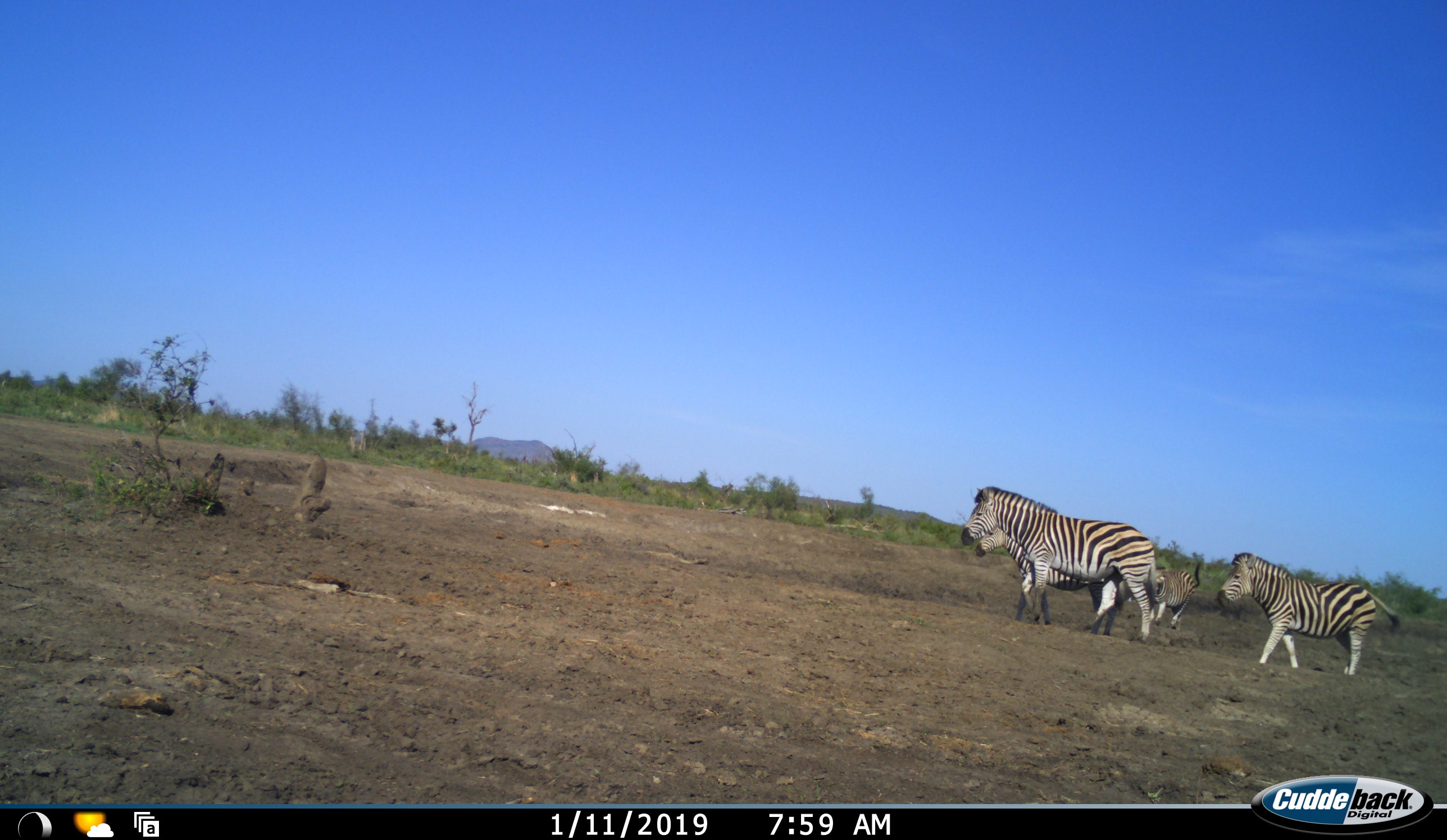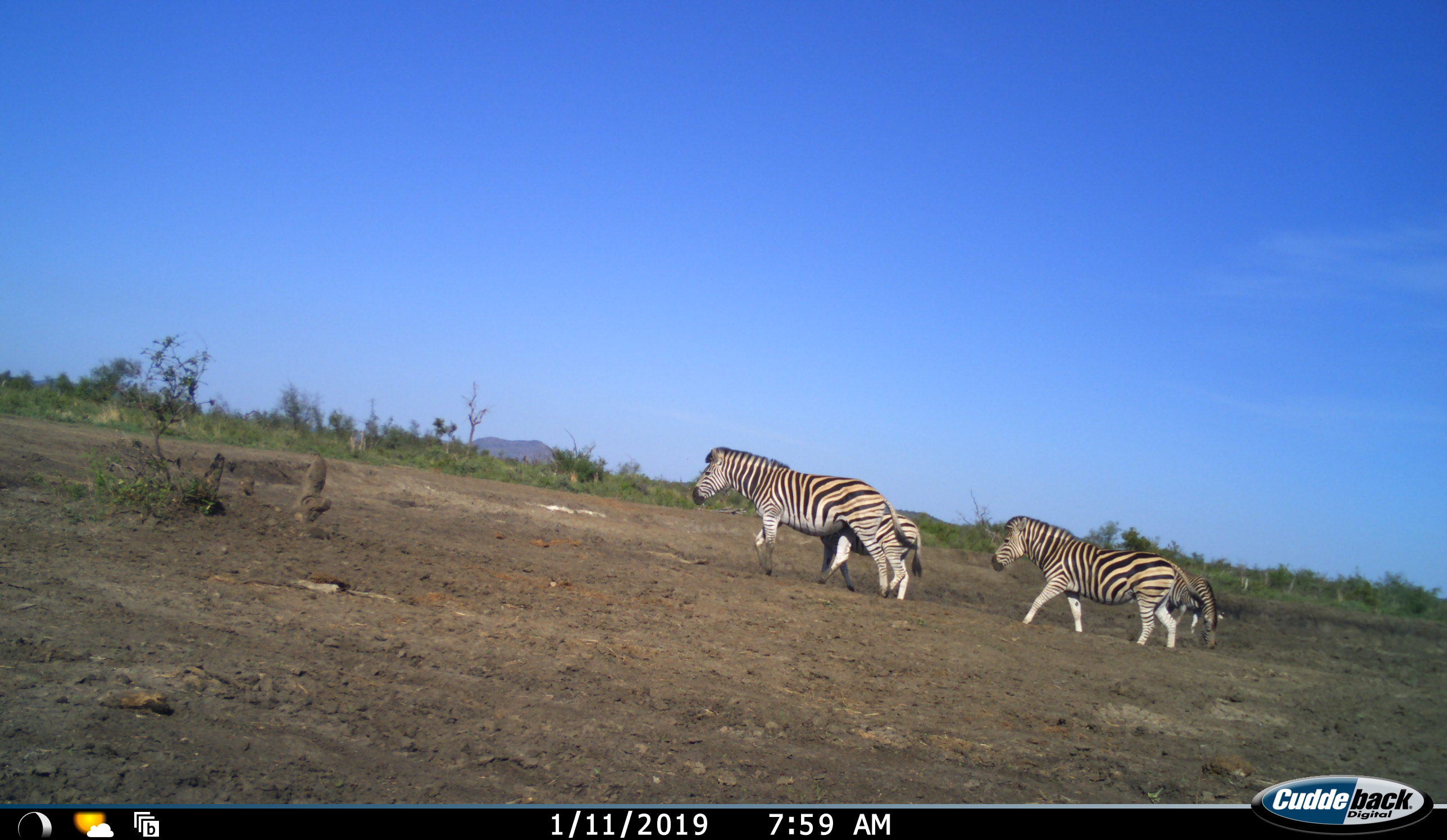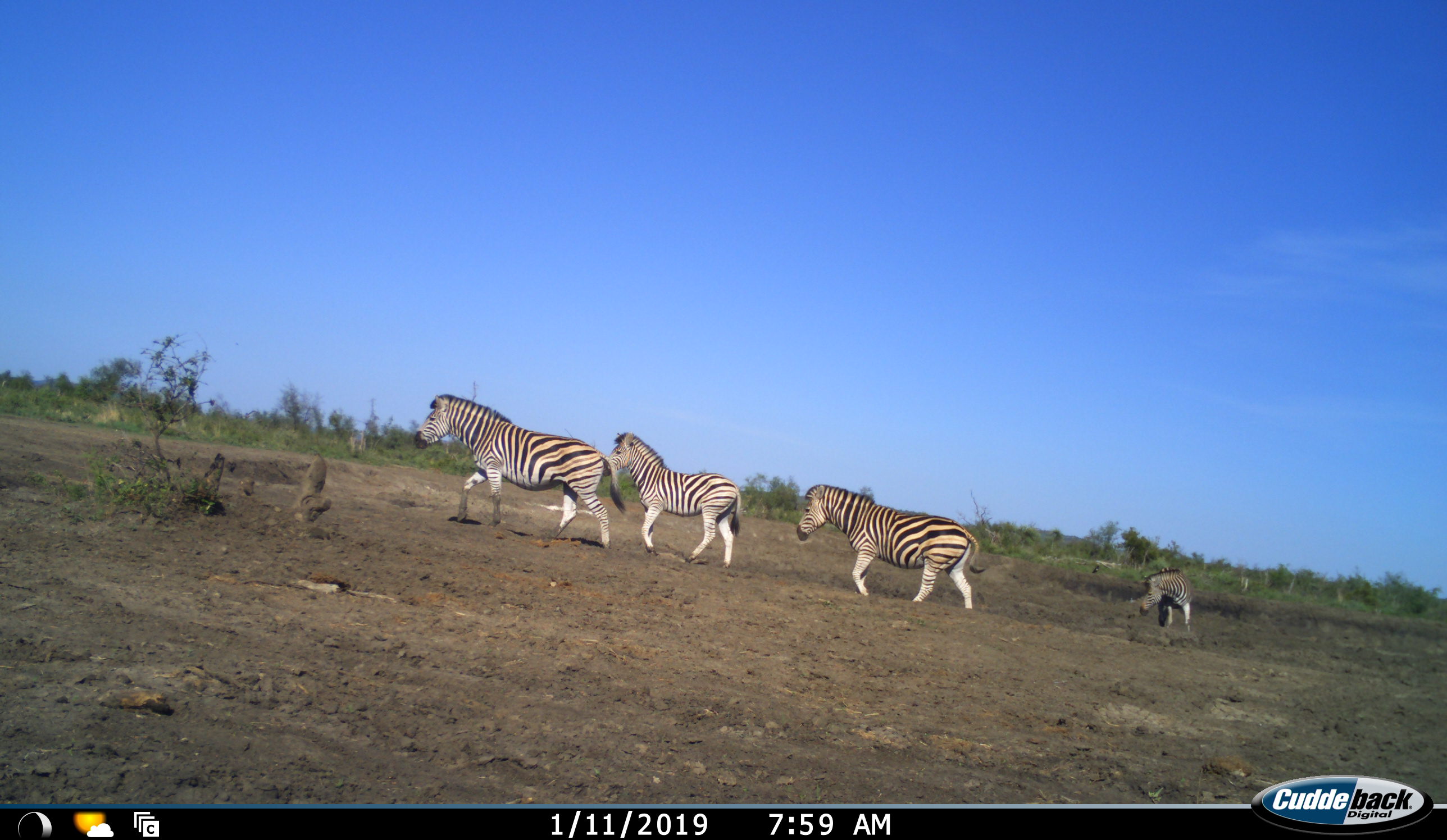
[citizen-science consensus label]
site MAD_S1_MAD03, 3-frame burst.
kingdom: Animalia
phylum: Chordata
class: Mammalia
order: Perissodactyla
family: Equidae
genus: Equus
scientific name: Equus quagga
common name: plains zebra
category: zebraplains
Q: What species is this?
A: Zebraplains (plains zebra) (Equus quagga).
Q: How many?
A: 4.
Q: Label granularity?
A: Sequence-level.